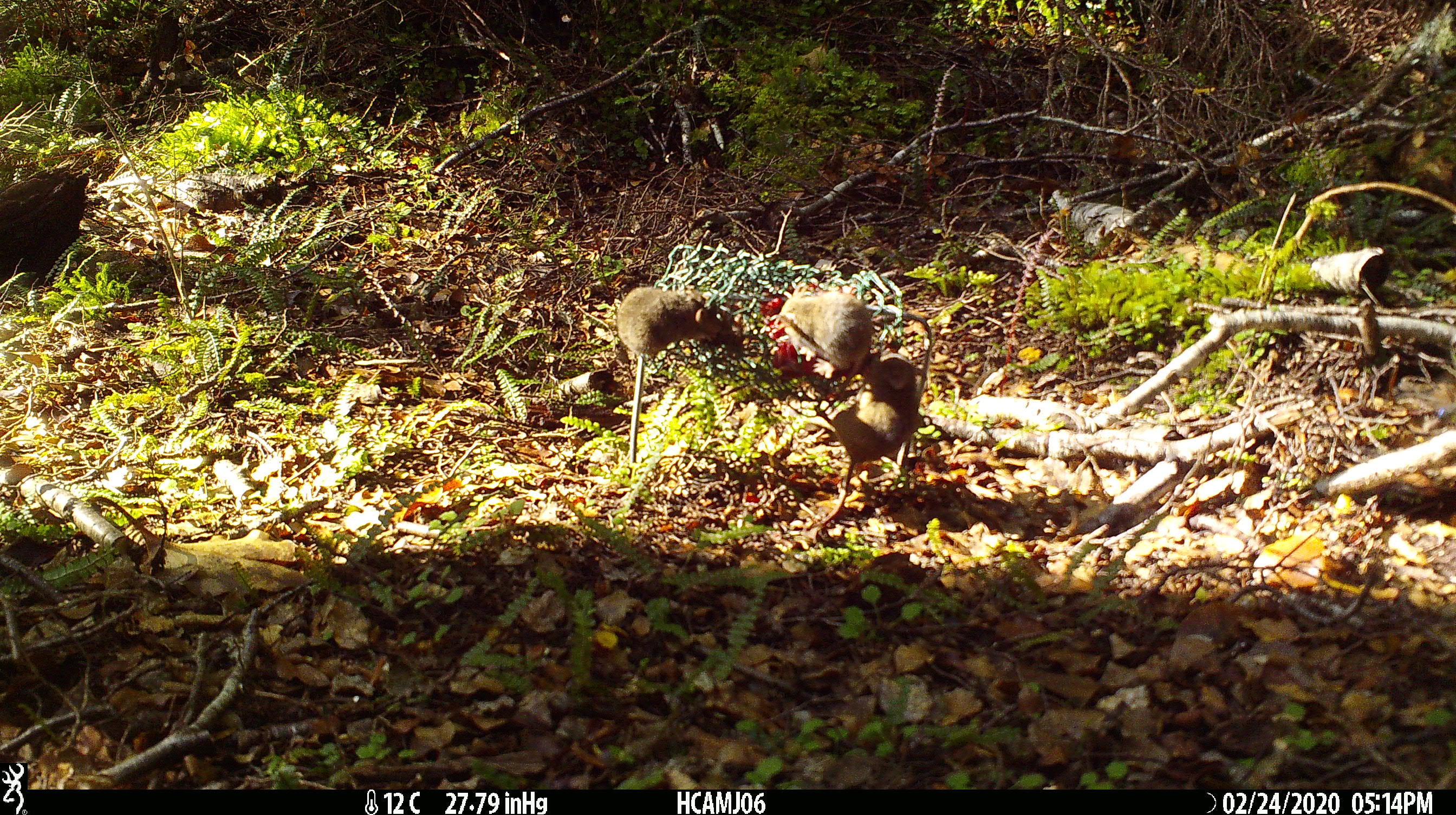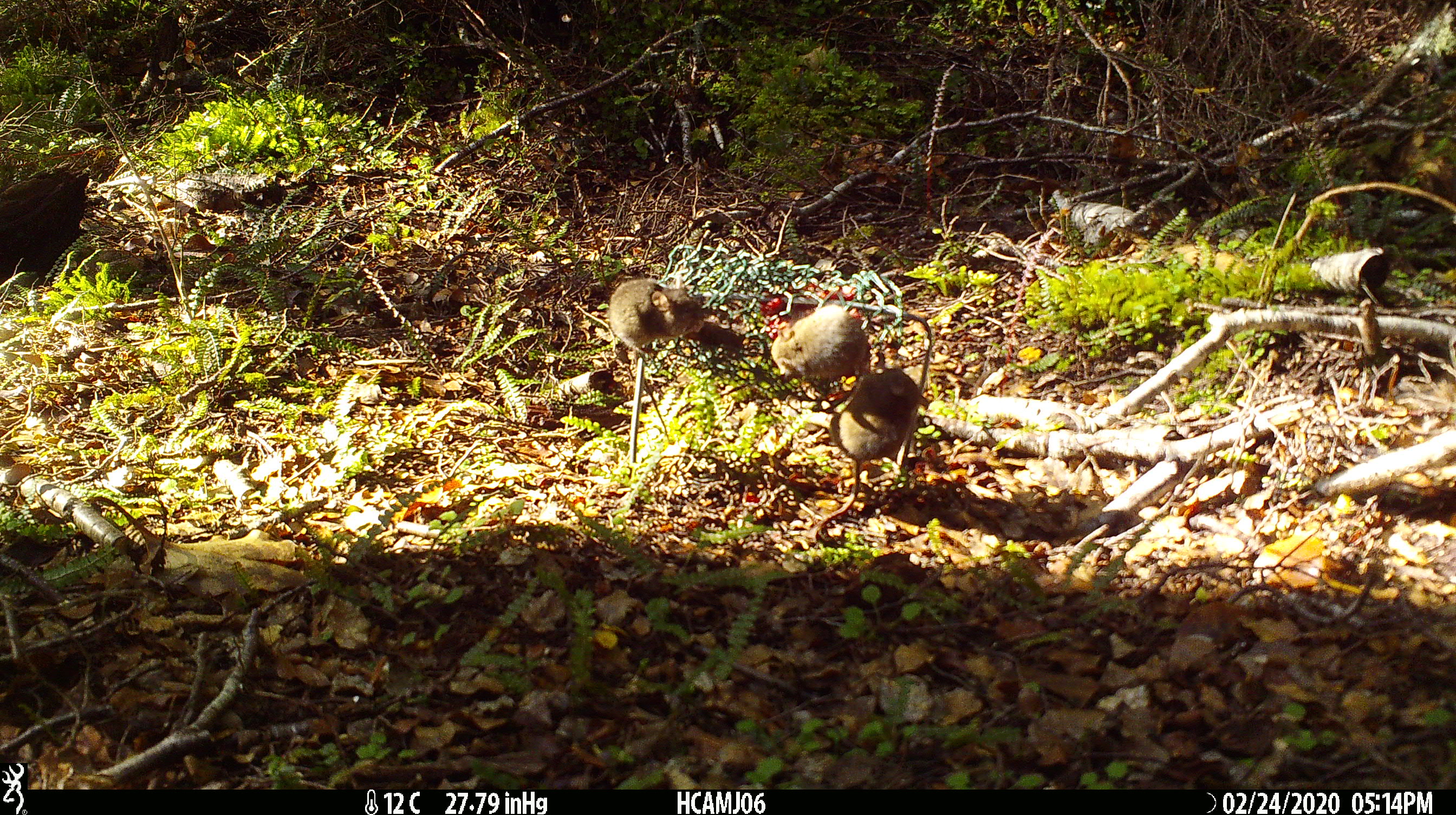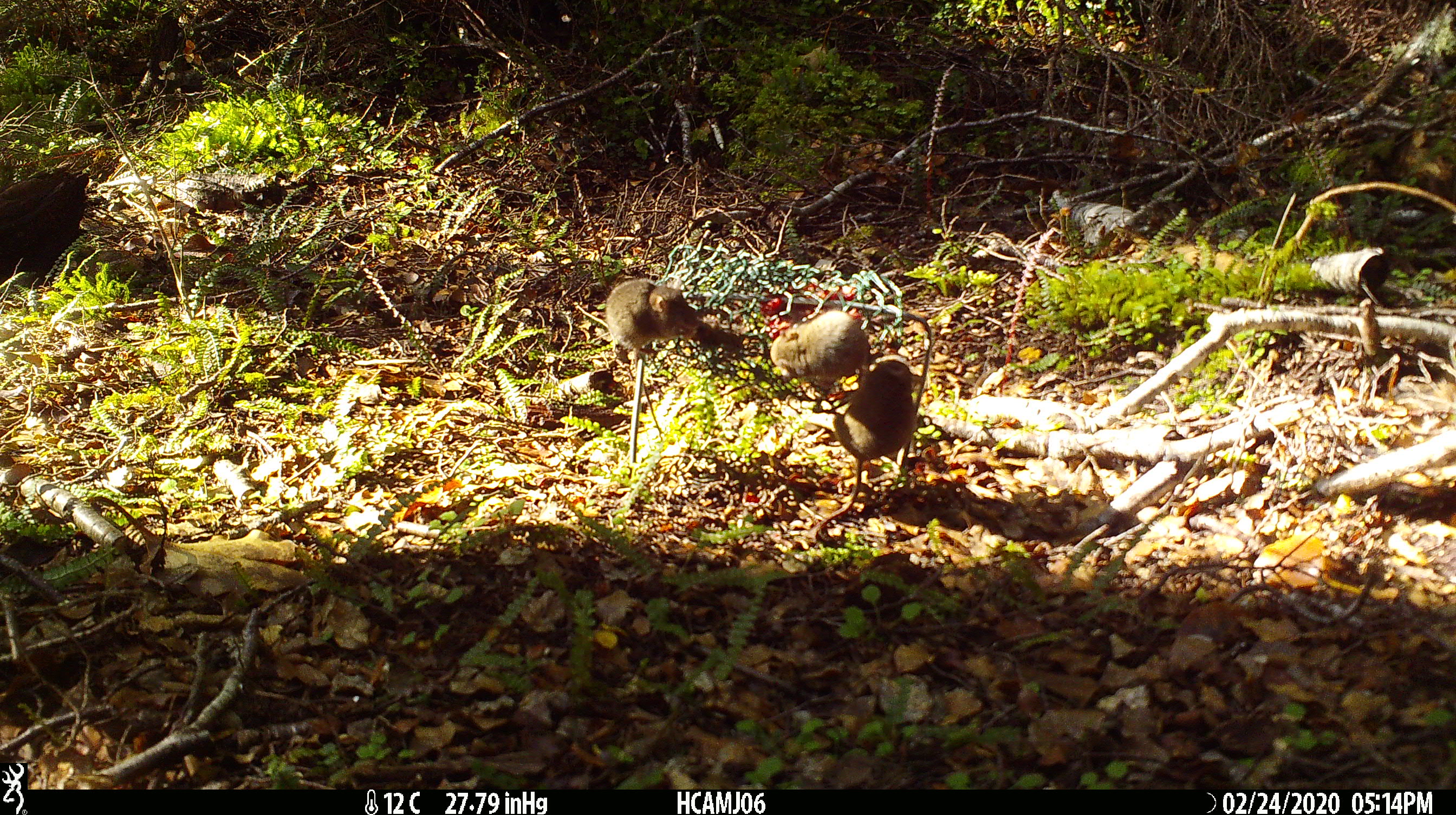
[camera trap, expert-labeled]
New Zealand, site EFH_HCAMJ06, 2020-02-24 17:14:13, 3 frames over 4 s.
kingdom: Animalia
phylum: Chordata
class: Mammalia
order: Rodentia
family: Muridae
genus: Mus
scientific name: Mus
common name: mouse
Mouse (Mus).